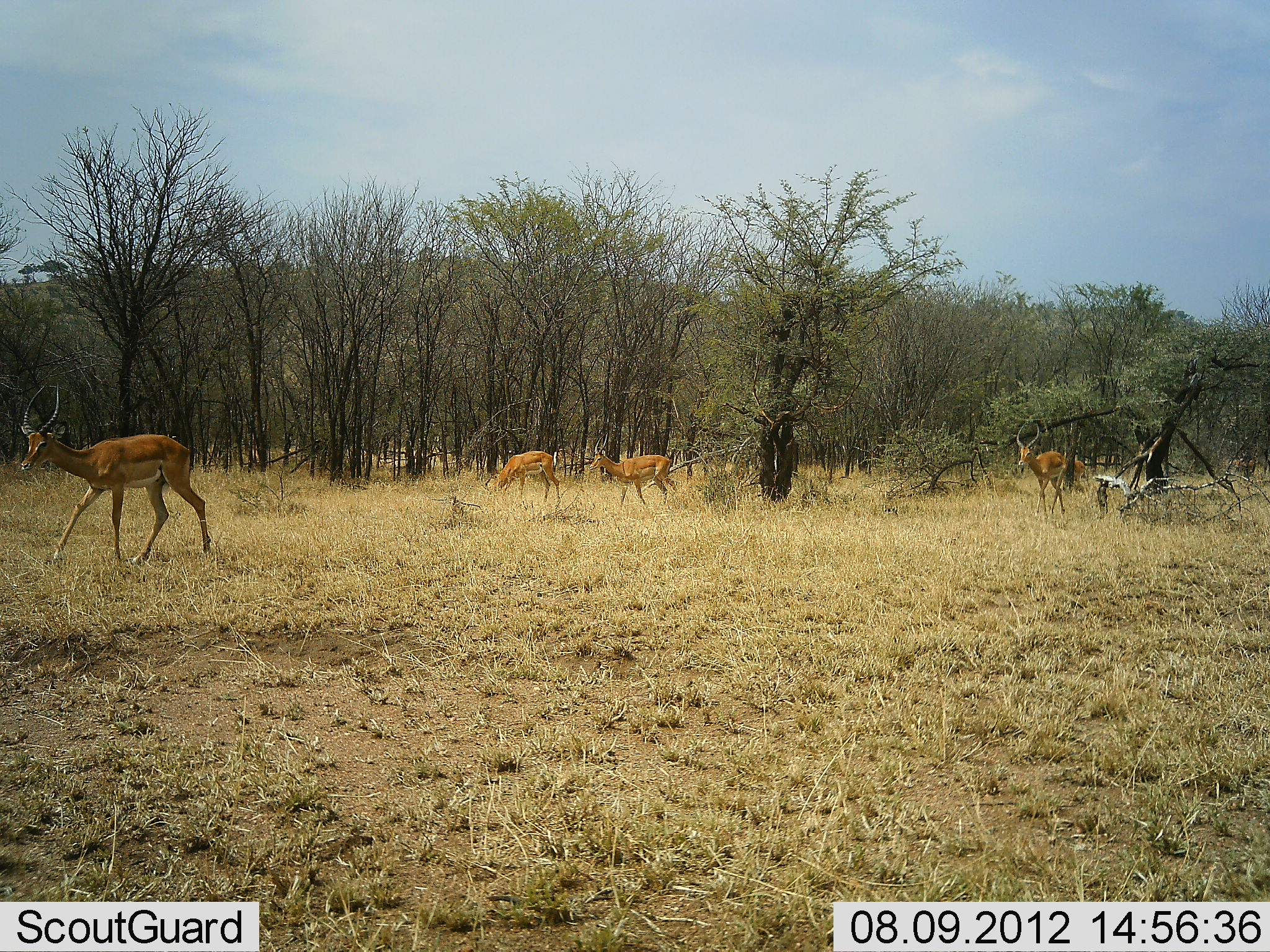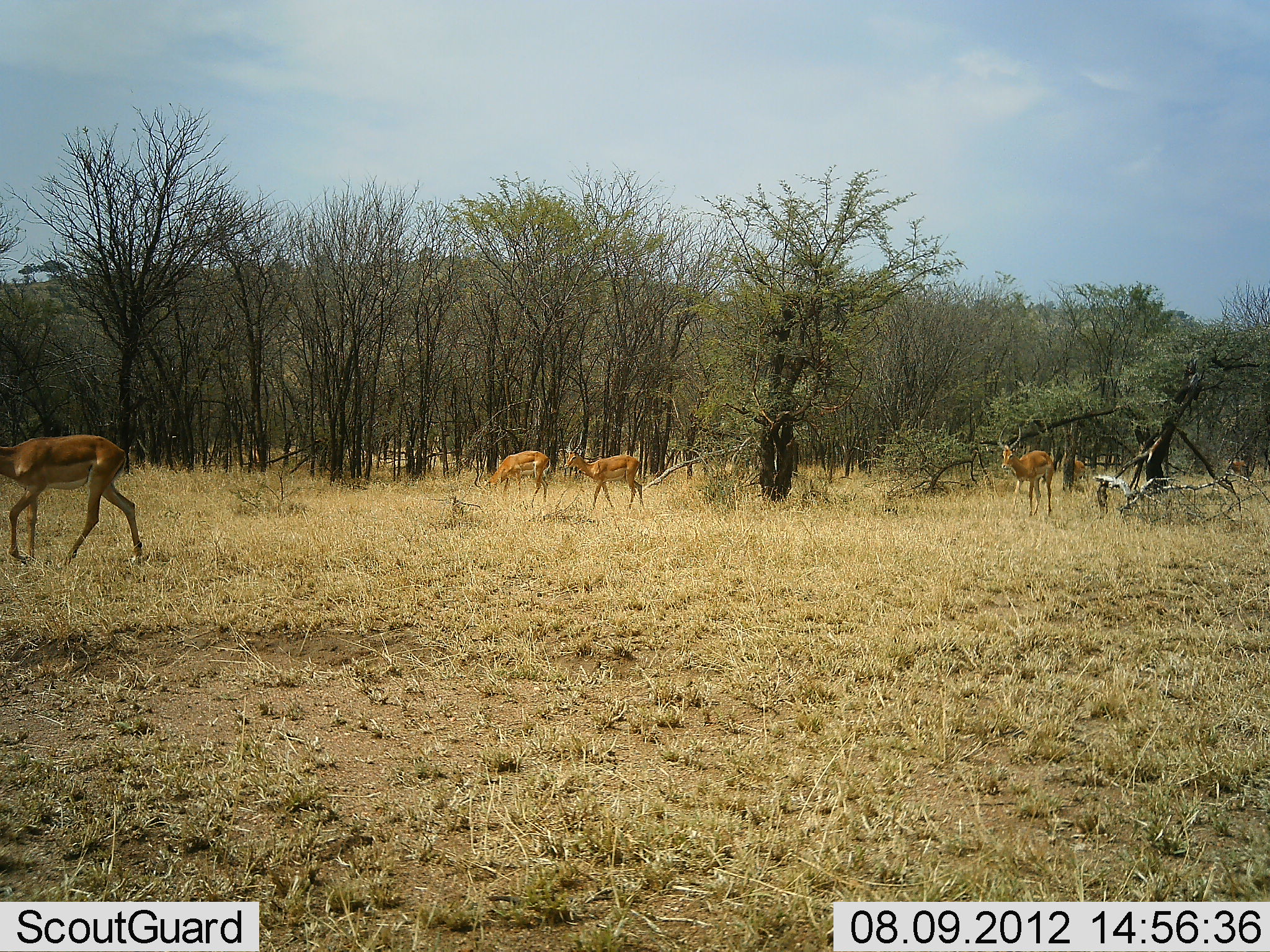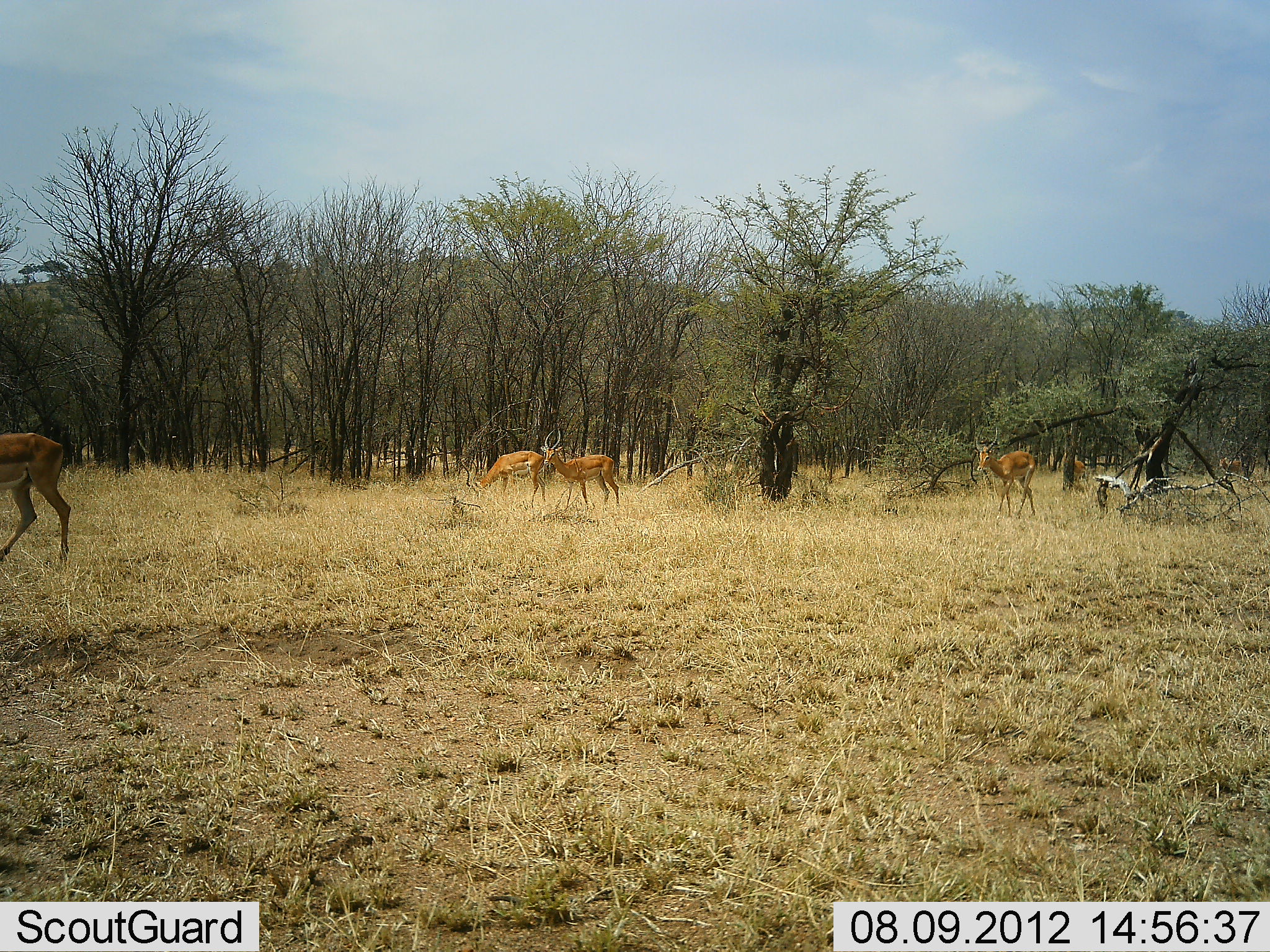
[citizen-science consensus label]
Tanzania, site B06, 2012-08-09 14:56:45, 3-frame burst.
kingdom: Animalia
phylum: Chordata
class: Mammalia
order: Artiodactyla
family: Bovidae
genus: Aepyceros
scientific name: Aepyceros melampus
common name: impala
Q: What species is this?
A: Impala (Aepyceros melampus).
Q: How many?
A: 6.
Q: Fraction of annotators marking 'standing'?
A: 20%.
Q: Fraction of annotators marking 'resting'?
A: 0%.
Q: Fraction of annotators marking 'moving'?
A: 100%.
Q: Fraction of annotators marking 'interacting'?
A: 10%.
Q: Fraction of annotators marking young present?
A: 0%.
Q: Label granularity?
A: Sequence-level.